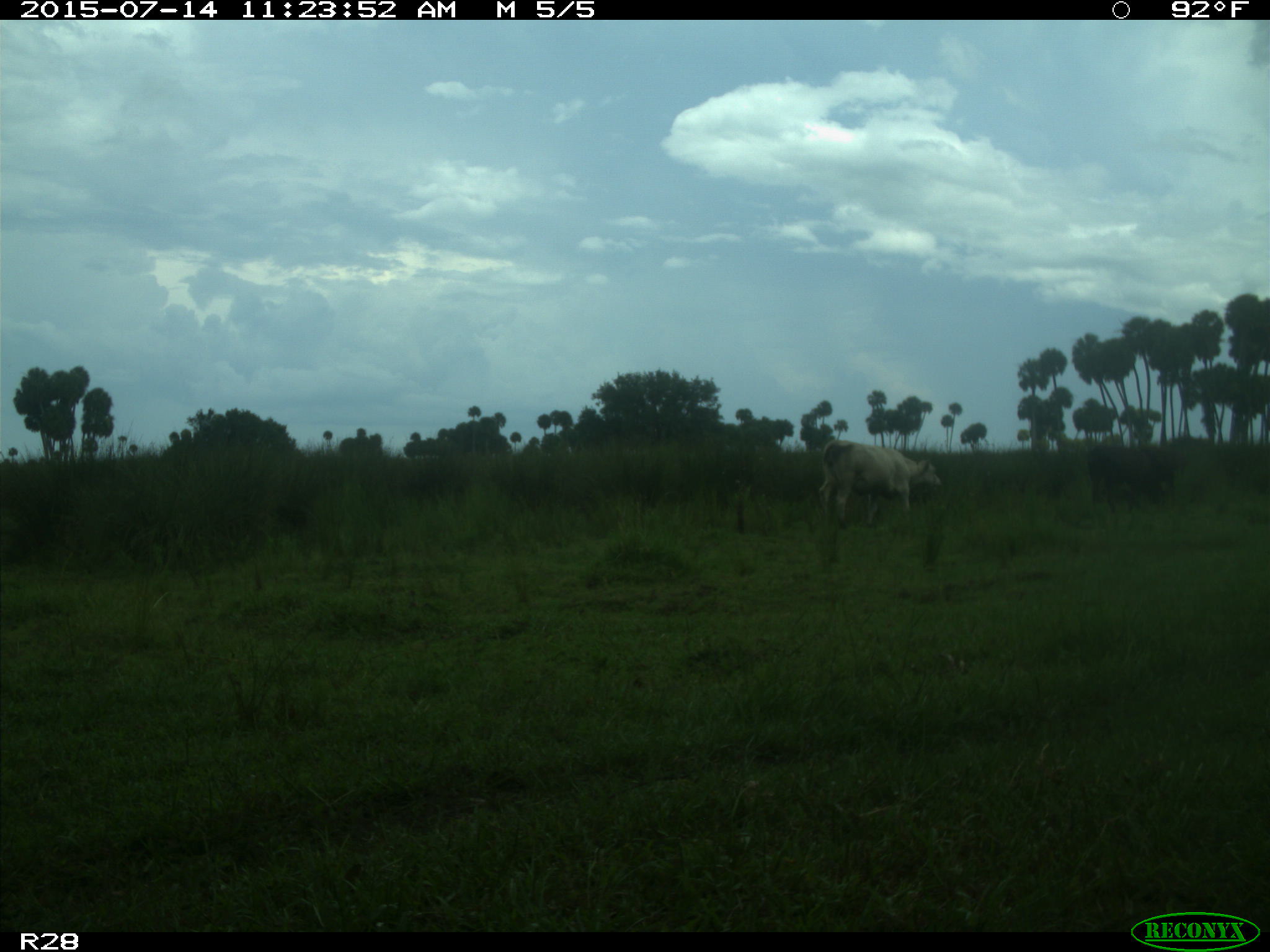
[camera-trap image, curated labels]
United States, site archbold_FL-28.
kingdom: Animalia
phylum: Chordata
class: Mammalia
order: Artiodactyla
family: Bovidae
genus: Bos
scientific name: Bos taurus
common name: domestic cow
Bos taurus (domestic cow).